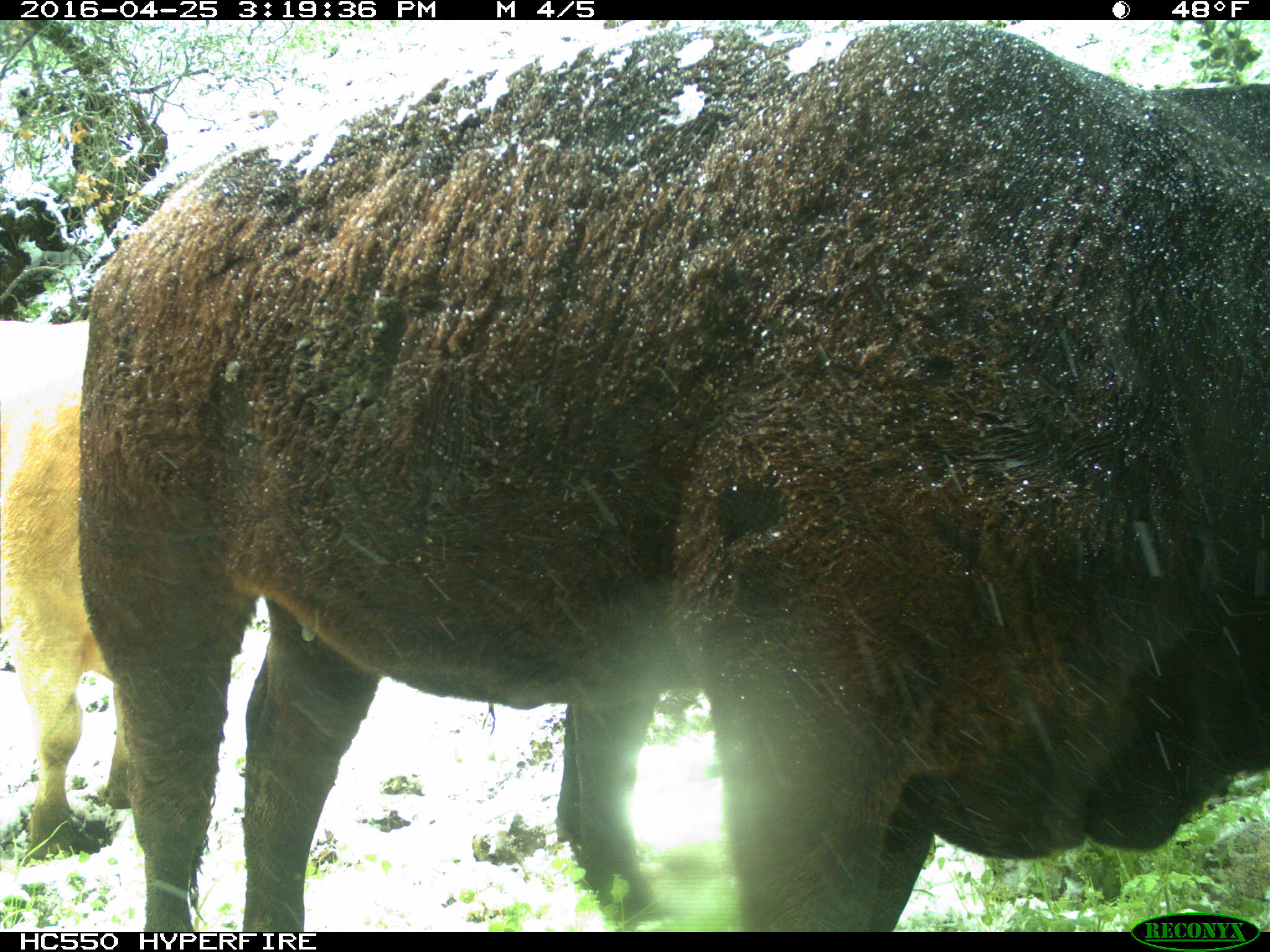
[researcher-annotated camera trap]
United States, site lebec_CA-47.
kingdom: Animalia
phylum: Chordata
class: Mammalia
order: Artiodactyla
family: Bovidae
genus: Bos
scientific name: Bos taurus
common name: domestic cow